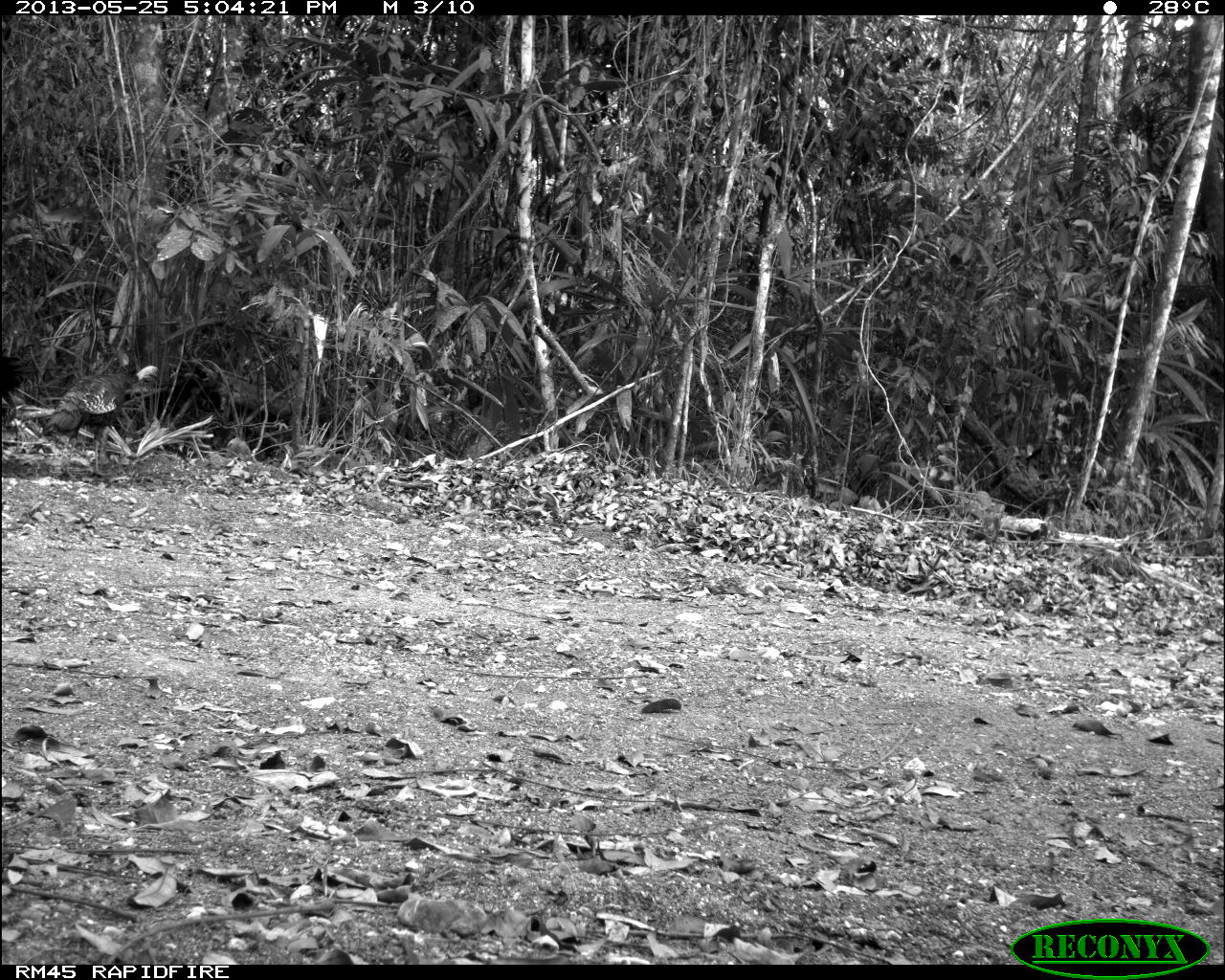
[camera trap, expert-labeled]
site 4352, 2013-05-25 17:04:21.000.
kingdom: Animalia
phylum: Chordata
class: Aves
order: Galliformes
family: Phasianidae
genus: Meleagris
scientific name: Meleagris ocellata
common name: ocellated turkey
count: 2